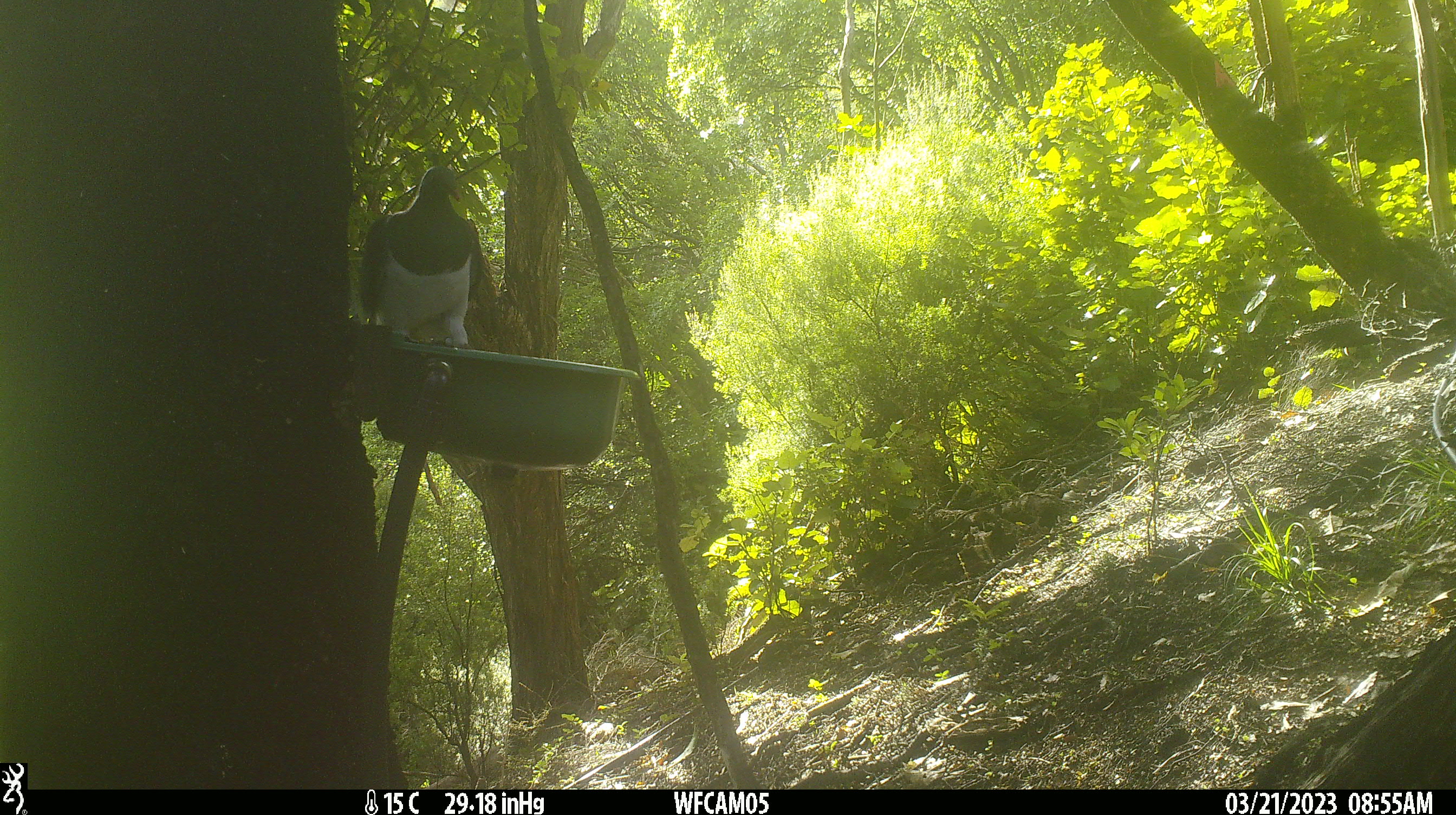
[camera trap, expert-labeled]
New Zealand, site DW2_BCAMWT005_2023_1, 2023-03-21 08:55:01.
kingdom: Animalia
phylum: Chordata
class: Aves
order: Columbiformes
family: Columbidae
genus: Hemiphaga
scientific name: Hemiphaga novaeseelandiae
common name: new zealand pigeon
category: kereru